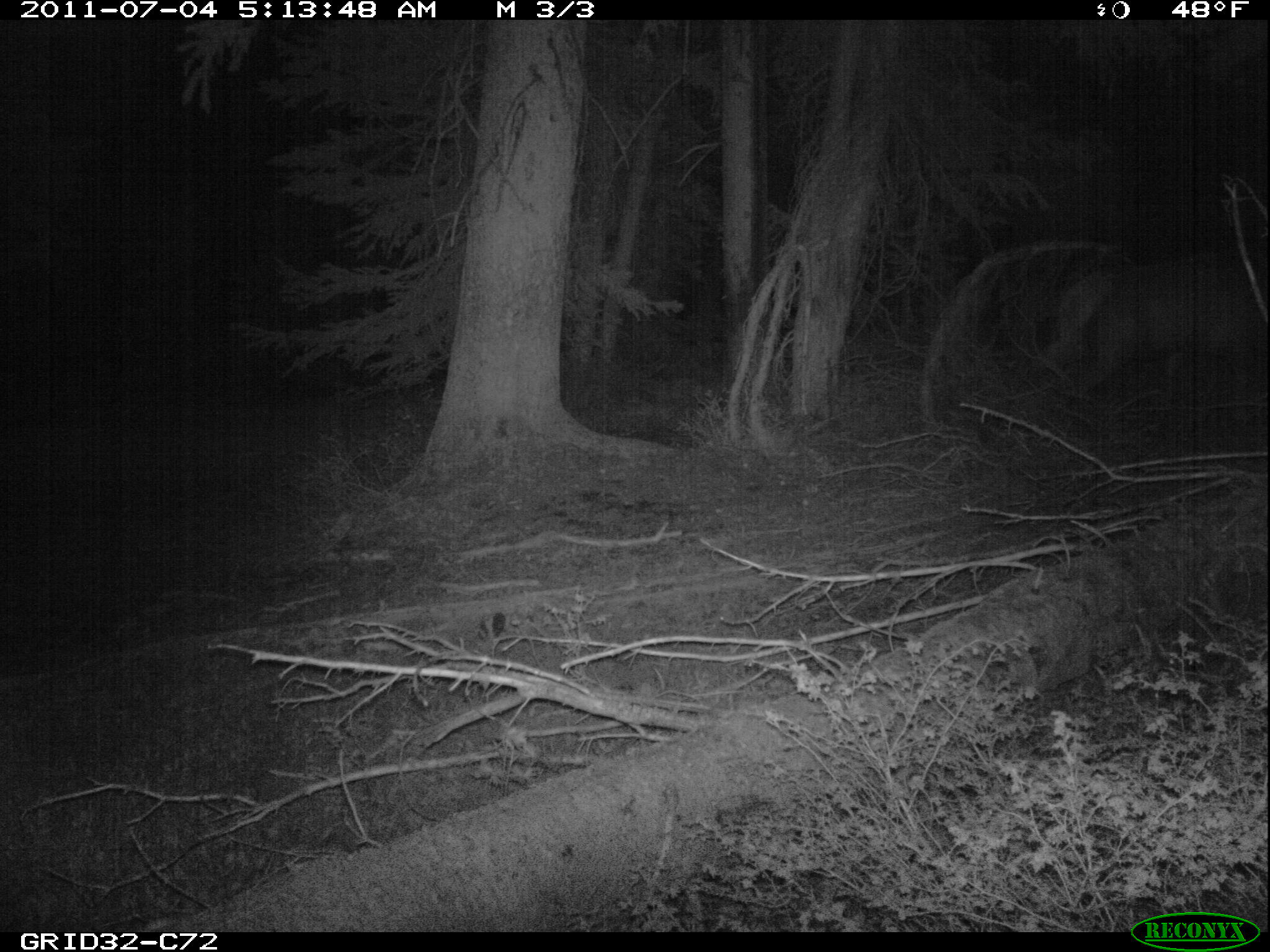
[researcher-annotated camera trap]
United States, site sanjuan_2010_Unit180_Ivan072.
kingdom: Animalia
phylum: Chordata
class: Mammalia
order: Artiodactyla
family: Cervidae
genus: Cervus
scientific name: Cervus elaphus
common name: red deer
Cervus elaphus (red deer).